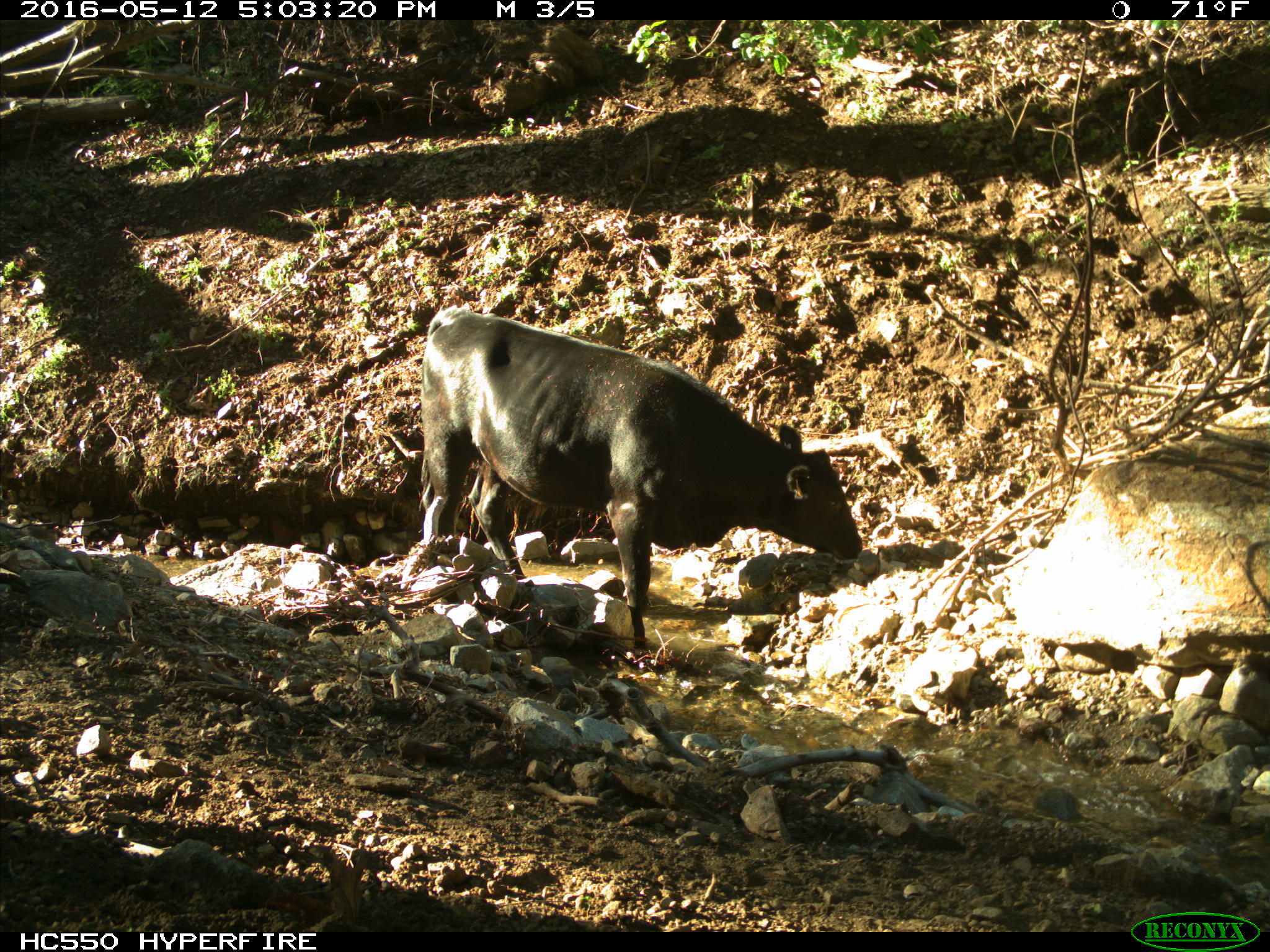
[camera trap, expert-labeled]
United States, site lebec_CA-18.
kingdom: Animalia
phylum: Chordata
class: Mammalia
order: Artiodactyla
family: Bovidae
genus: Bos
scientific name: Bos taurus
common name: domestic cow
Bos taurus (domestic cow).